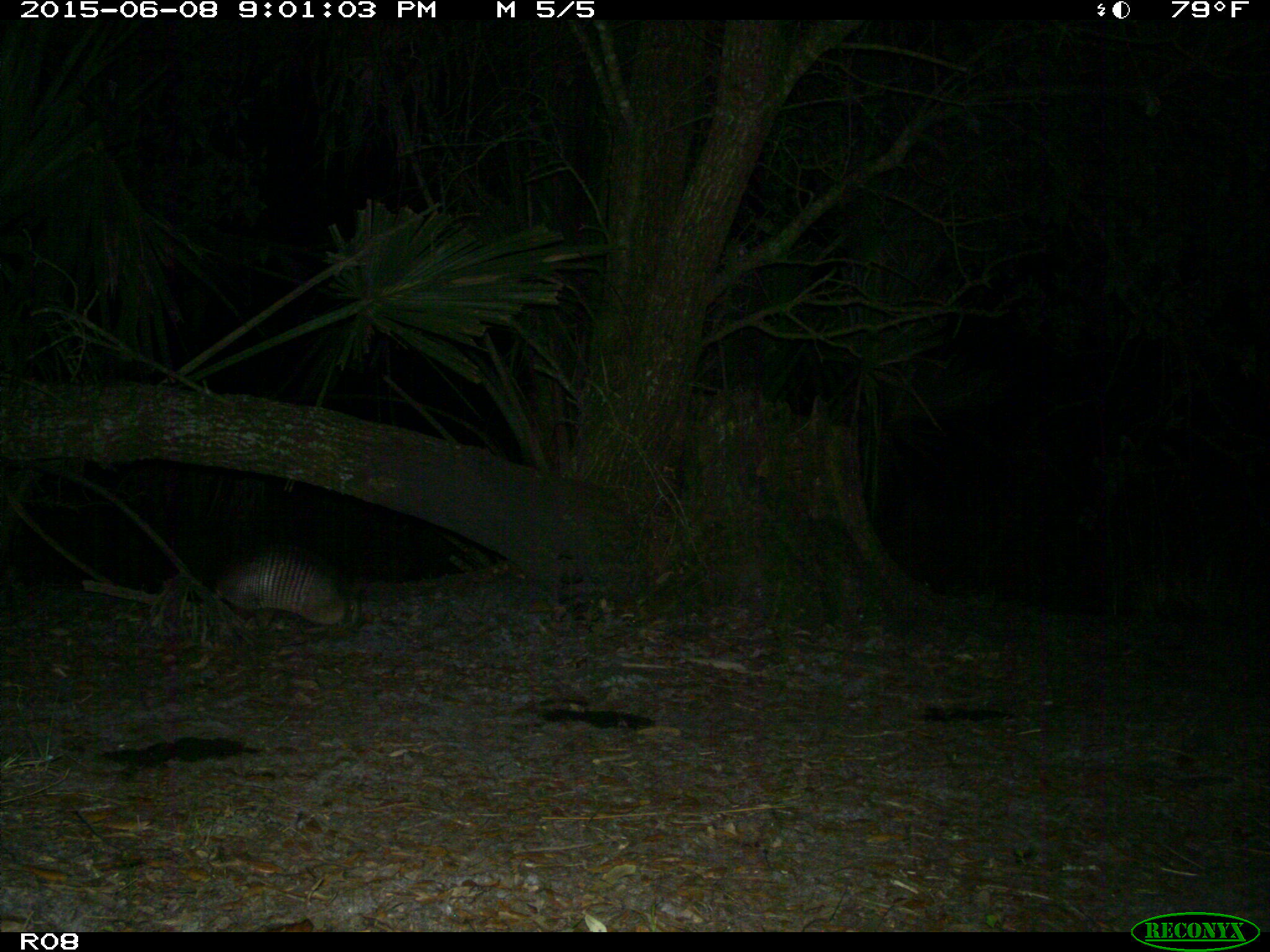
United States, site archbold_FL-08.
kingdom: Animalia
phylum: Chordata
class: Mammalia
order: Cingulata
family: Dasypodidae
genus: Dasypus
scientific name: Dasypus novemcinctus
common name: nine-banded armadillo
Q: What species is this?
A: Dasypus novemcinctus (nine-banded armadillo).